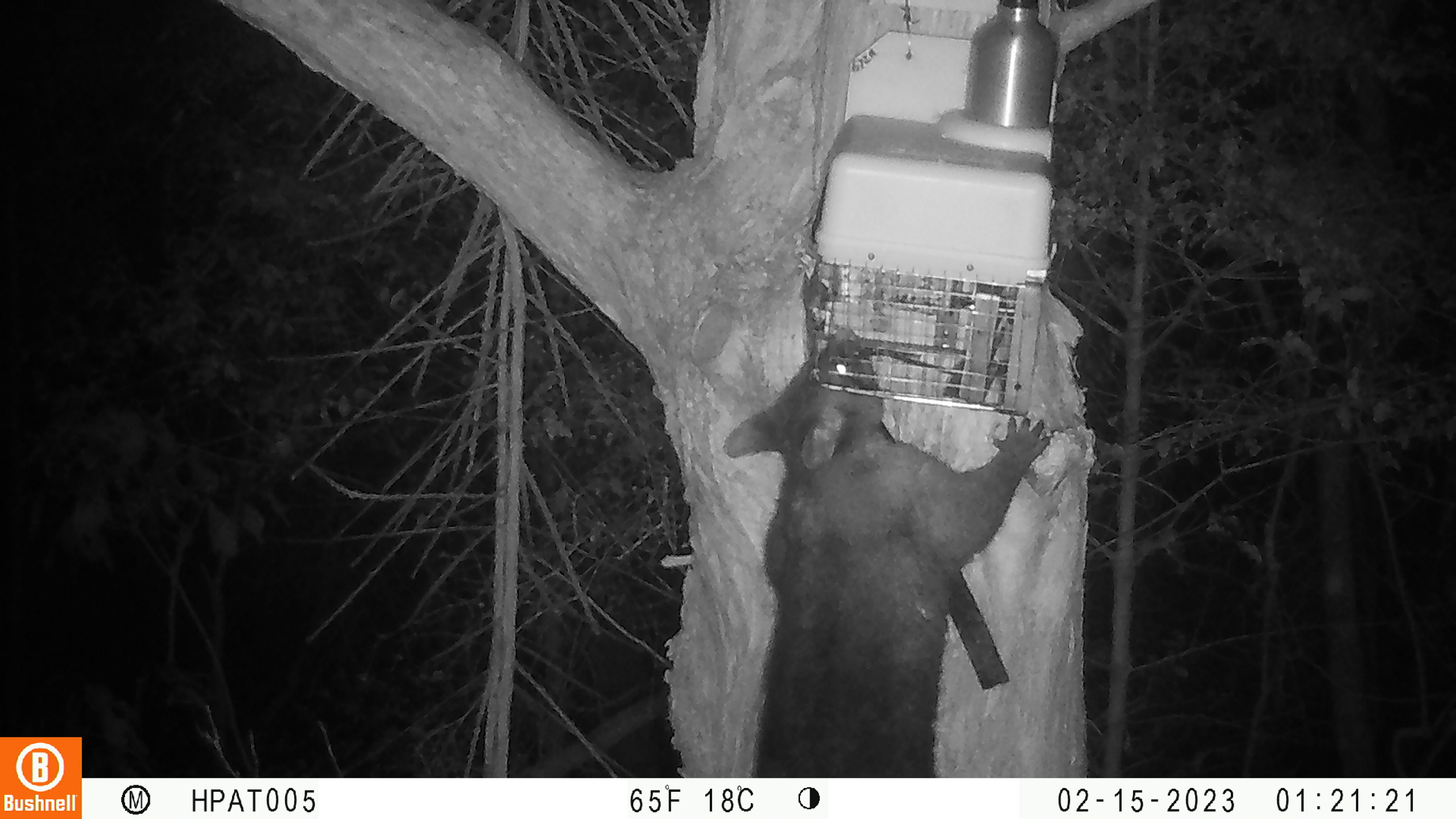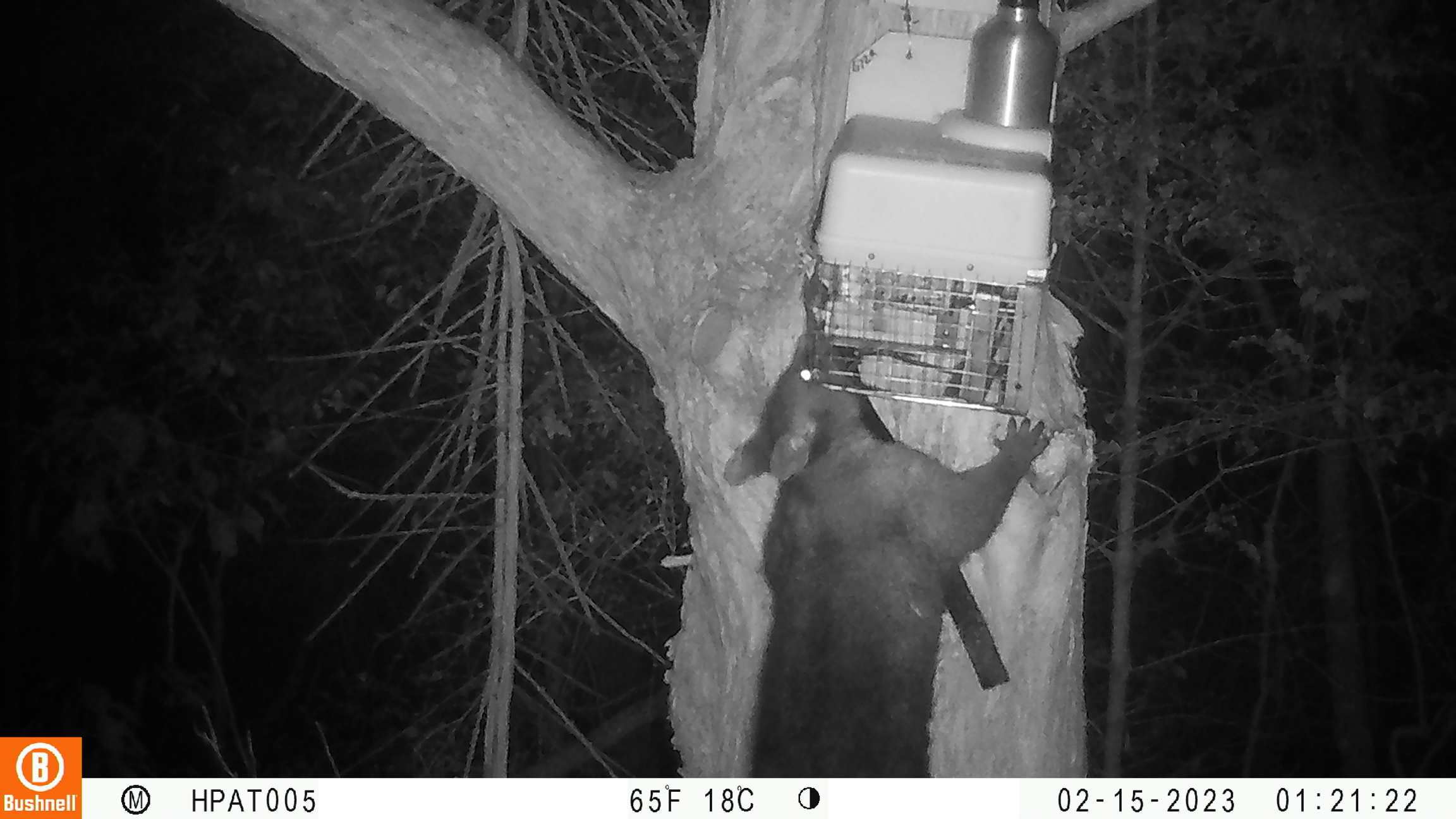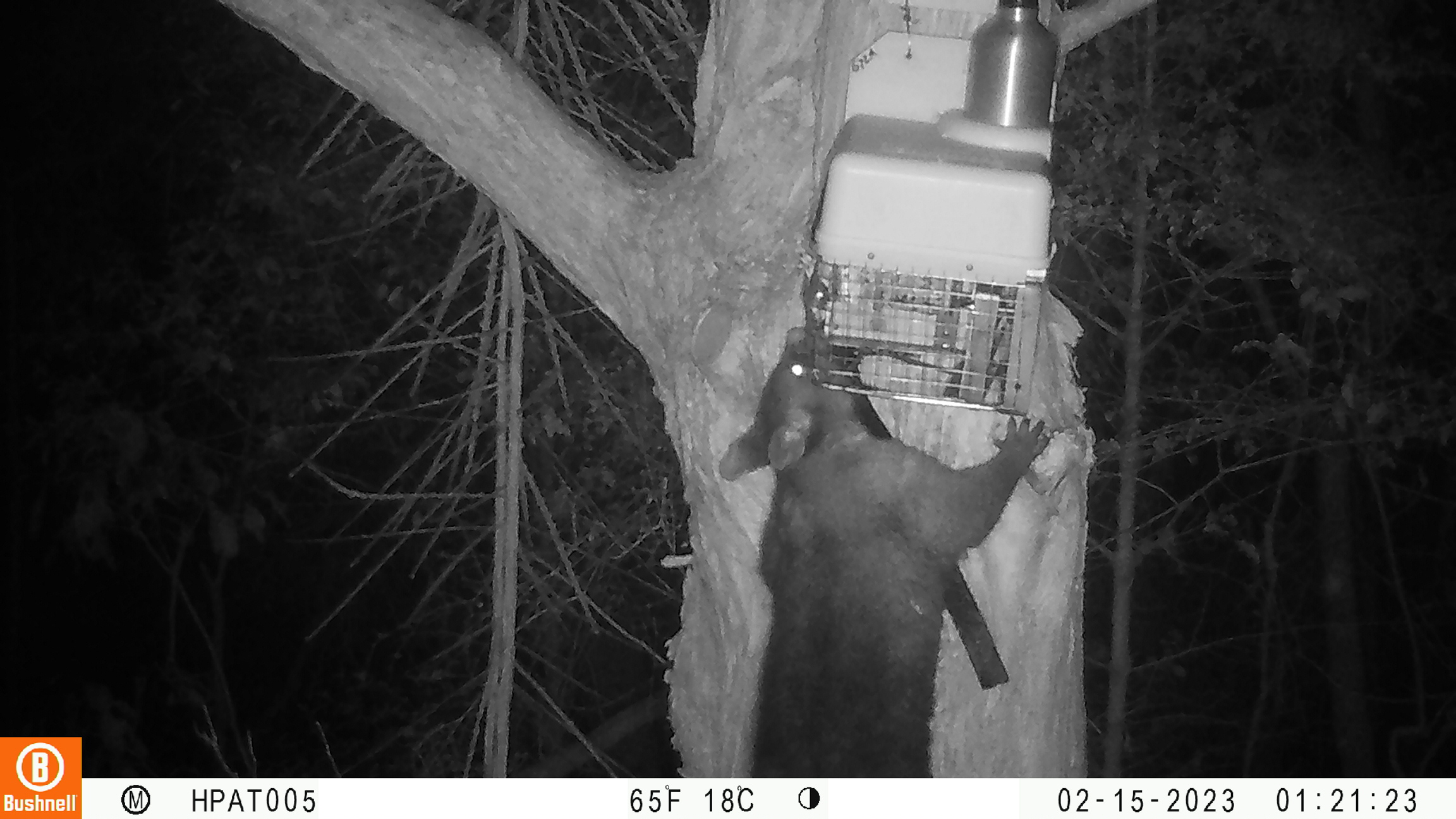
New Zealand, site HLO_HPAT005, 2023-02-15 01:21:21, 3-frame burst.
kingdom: Animalia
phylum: Chordata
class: Mammalia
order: Diprotodontia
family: Phalangeridae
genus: Trichosurus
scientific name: Trichosurus vulpecula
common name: common brushtail possum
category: possum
Possum (common brushtail possum) (Trichosurus vulpecula).